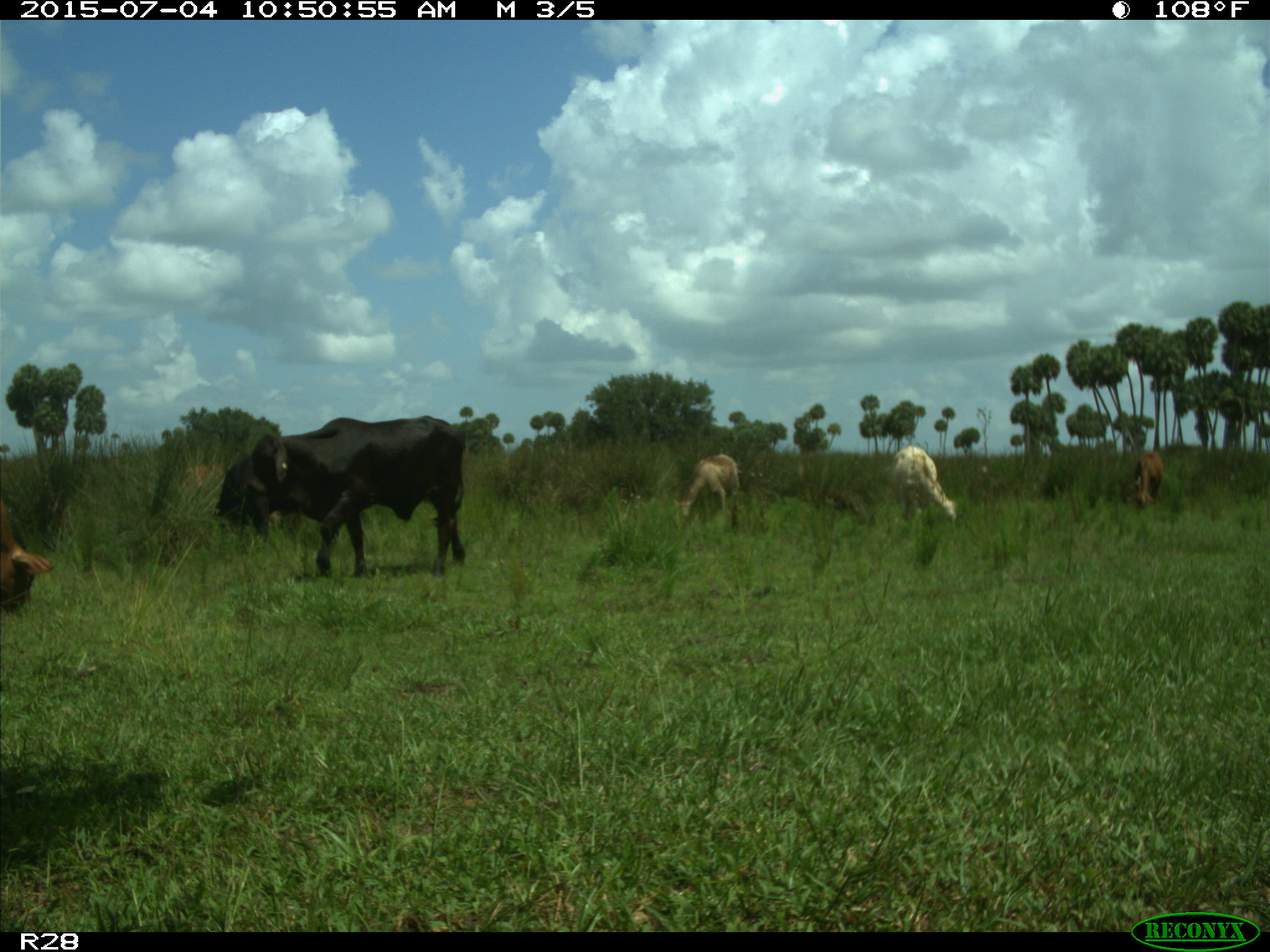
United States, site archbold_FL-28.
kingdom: Animalia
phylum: Chordata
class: Mammalia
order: Artiodactyla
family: Bovidae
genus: Bos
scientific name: Bos taurus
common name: domestic cow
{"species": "Bos taurus (domestic cow)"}